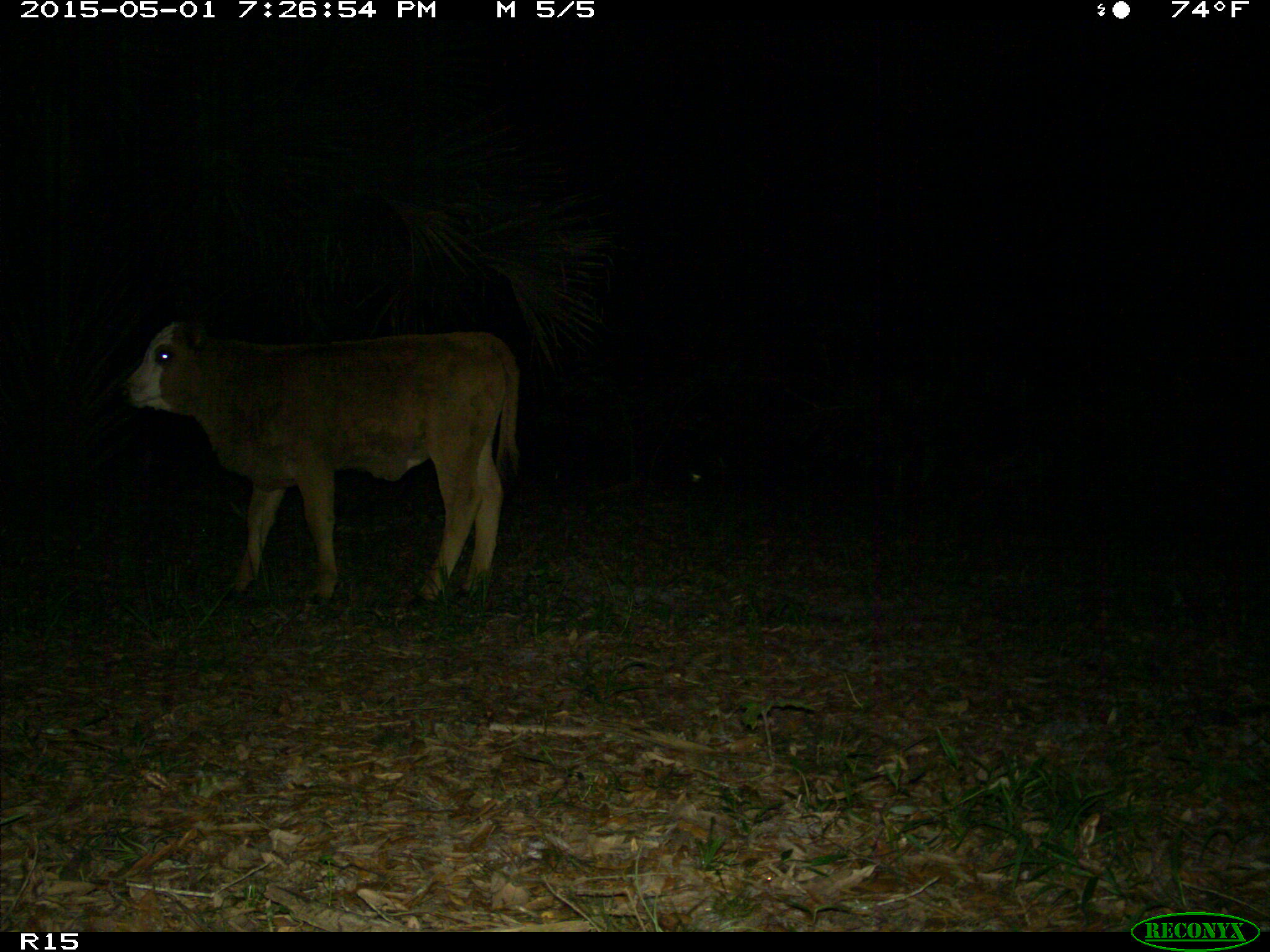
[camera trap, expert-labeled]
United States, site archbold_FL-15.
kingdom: Animalia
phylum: Chordata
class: Mammalia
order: Artiodactyla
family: Bovidae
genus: Bos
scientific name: Bos taurus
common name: domestic cow